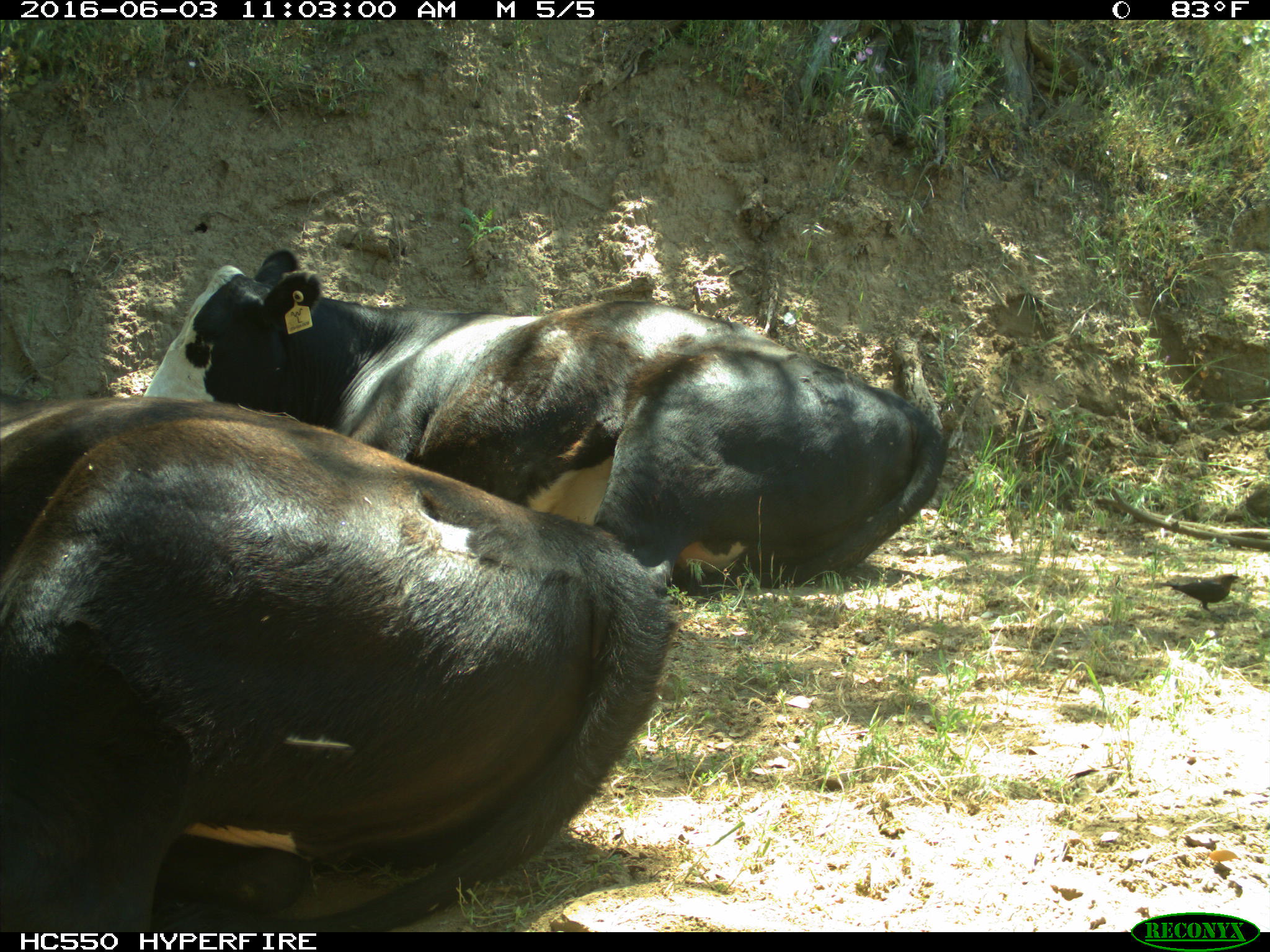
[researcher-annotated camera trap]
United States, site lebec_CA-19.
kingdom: Animalia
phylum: Chordata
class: Mammalia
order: Artiodactyla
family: Bovidae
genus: Bos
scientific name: Bos taurus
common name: domestic cow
Bos taurus (domestic cow).